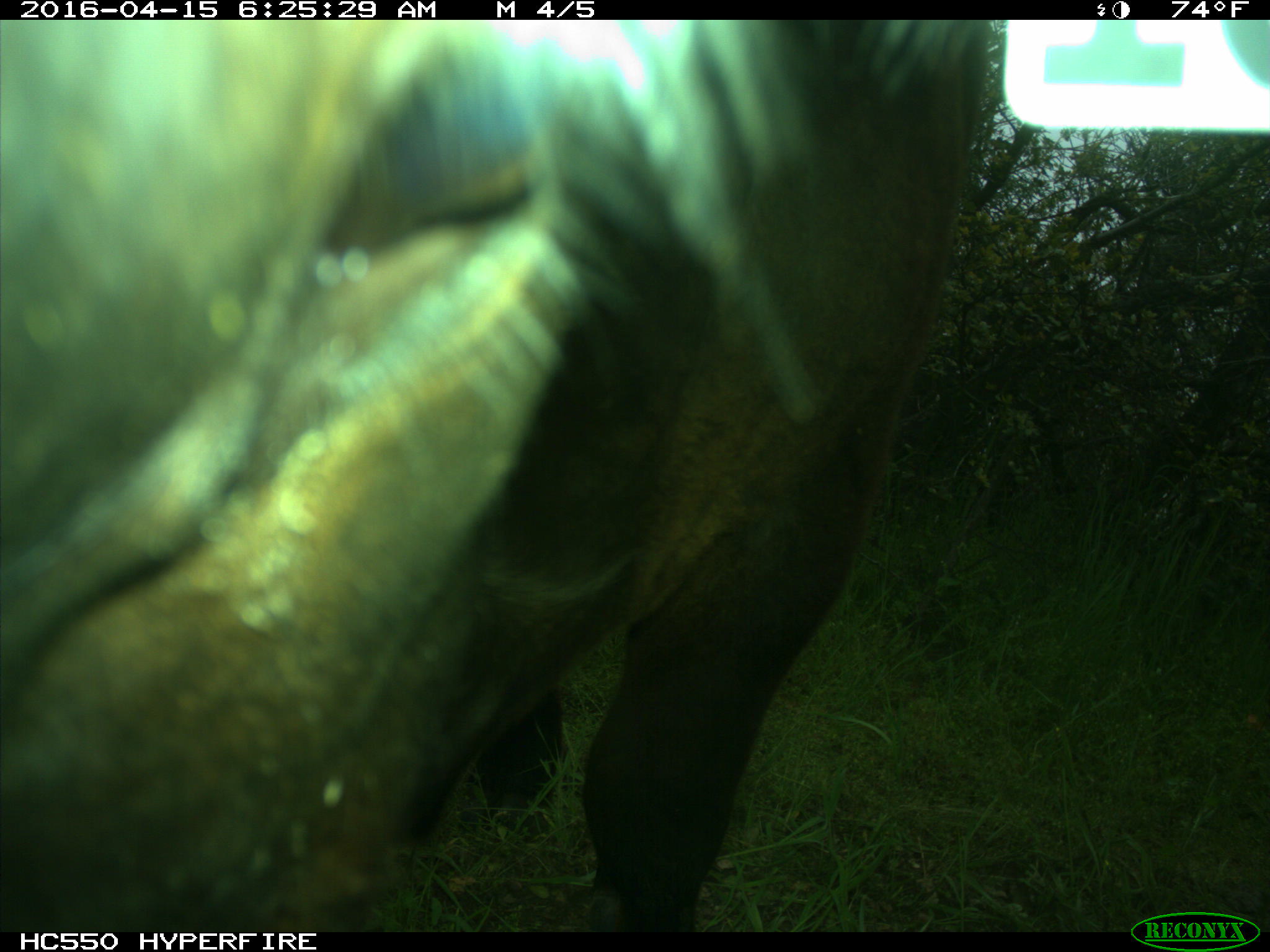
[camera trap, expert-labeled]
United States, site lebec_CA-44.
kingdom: Animalia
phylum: Chordata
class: Mammalia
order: Artiodactyla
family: Bovidae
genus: Bos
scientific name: Bos taurus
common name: domestic cow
Bos taurus (domestic cow).